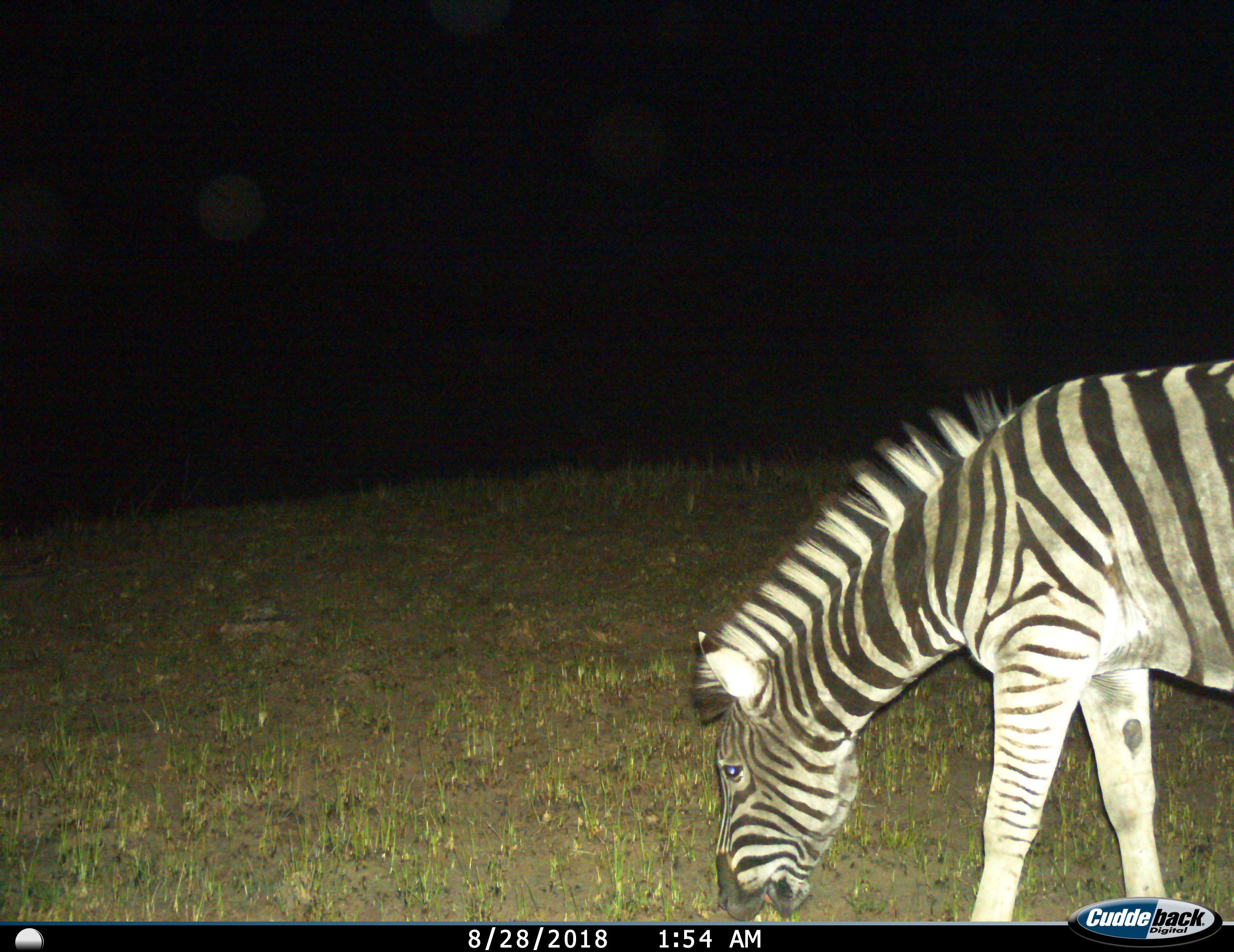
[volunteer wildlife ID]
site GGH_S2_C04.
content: unidentified animal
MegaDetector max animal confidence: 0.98